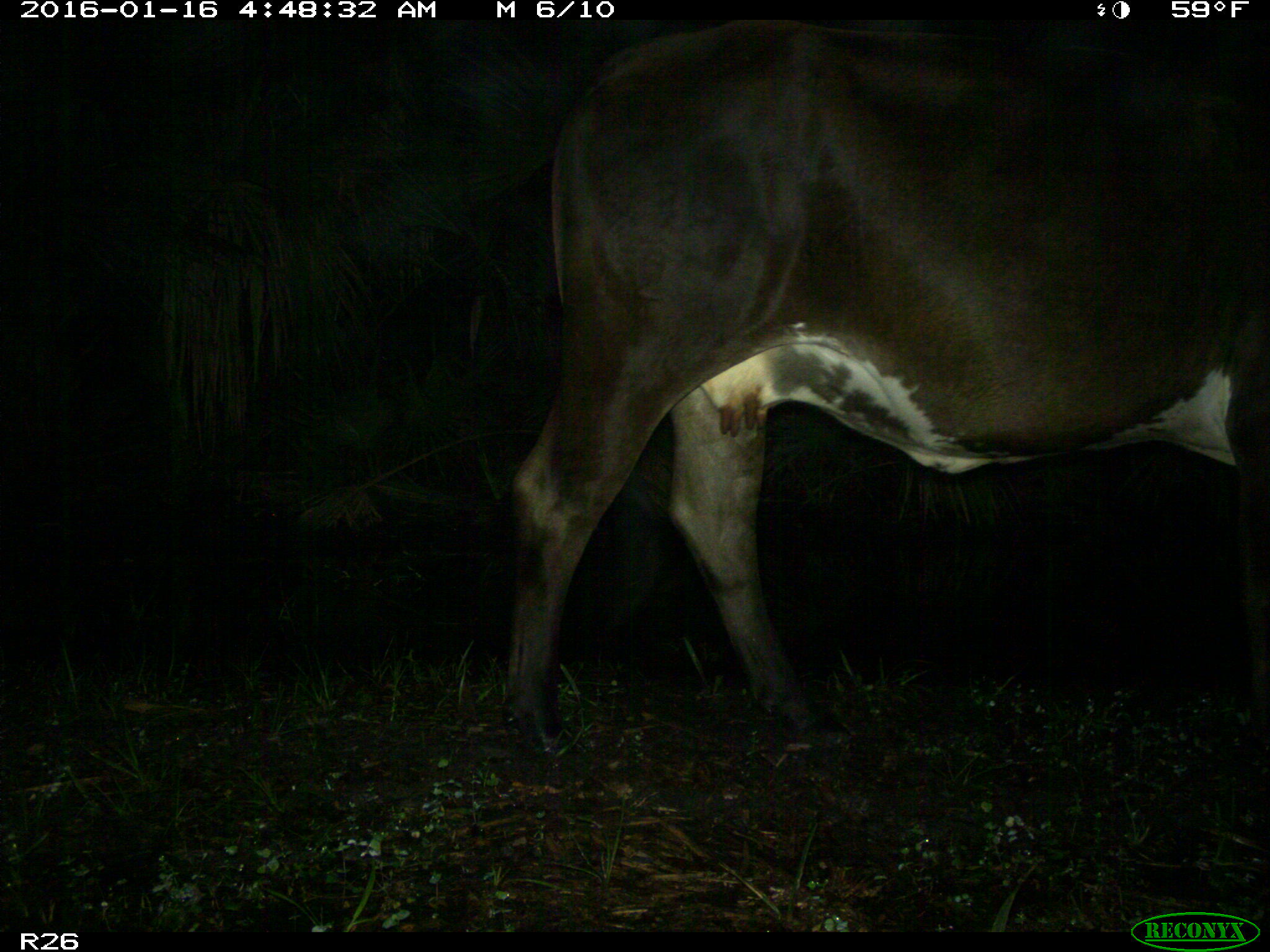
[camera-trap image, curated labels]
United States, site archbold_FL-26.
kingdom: Animalia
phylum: Chordata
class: Mammalia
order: Artiodactyla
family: Bovidae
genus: Bos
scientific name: Bos taurus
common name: domestic cow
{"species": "Bos taurus (domestic cow)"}